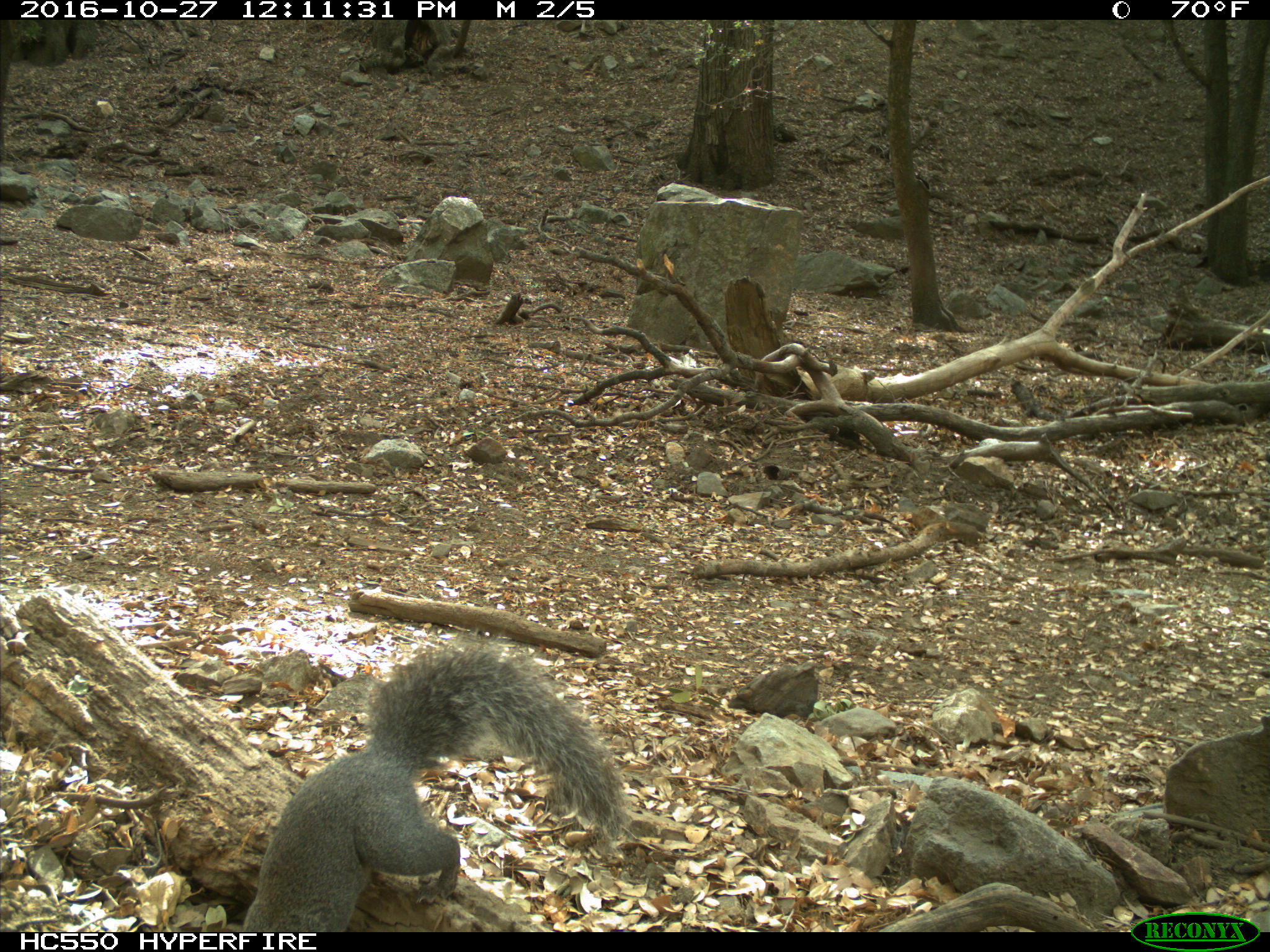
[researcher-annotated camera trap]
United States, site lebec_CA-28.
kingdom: Animalia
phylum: Chordata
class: Mammalia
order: Rodentia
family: Sciuridae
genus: Sciurus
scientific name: Sciurus carolinensis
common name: eastern gray squirrel